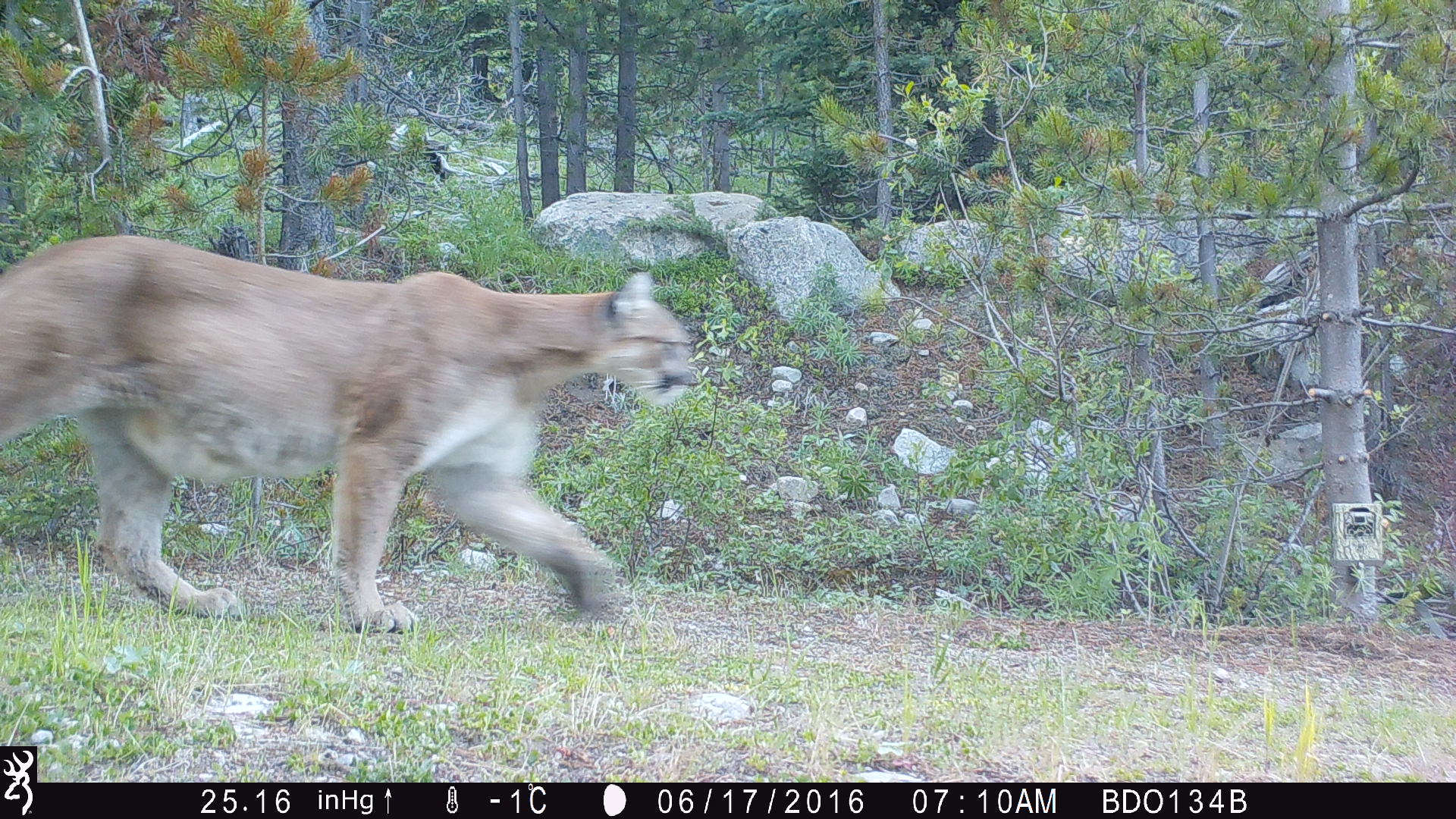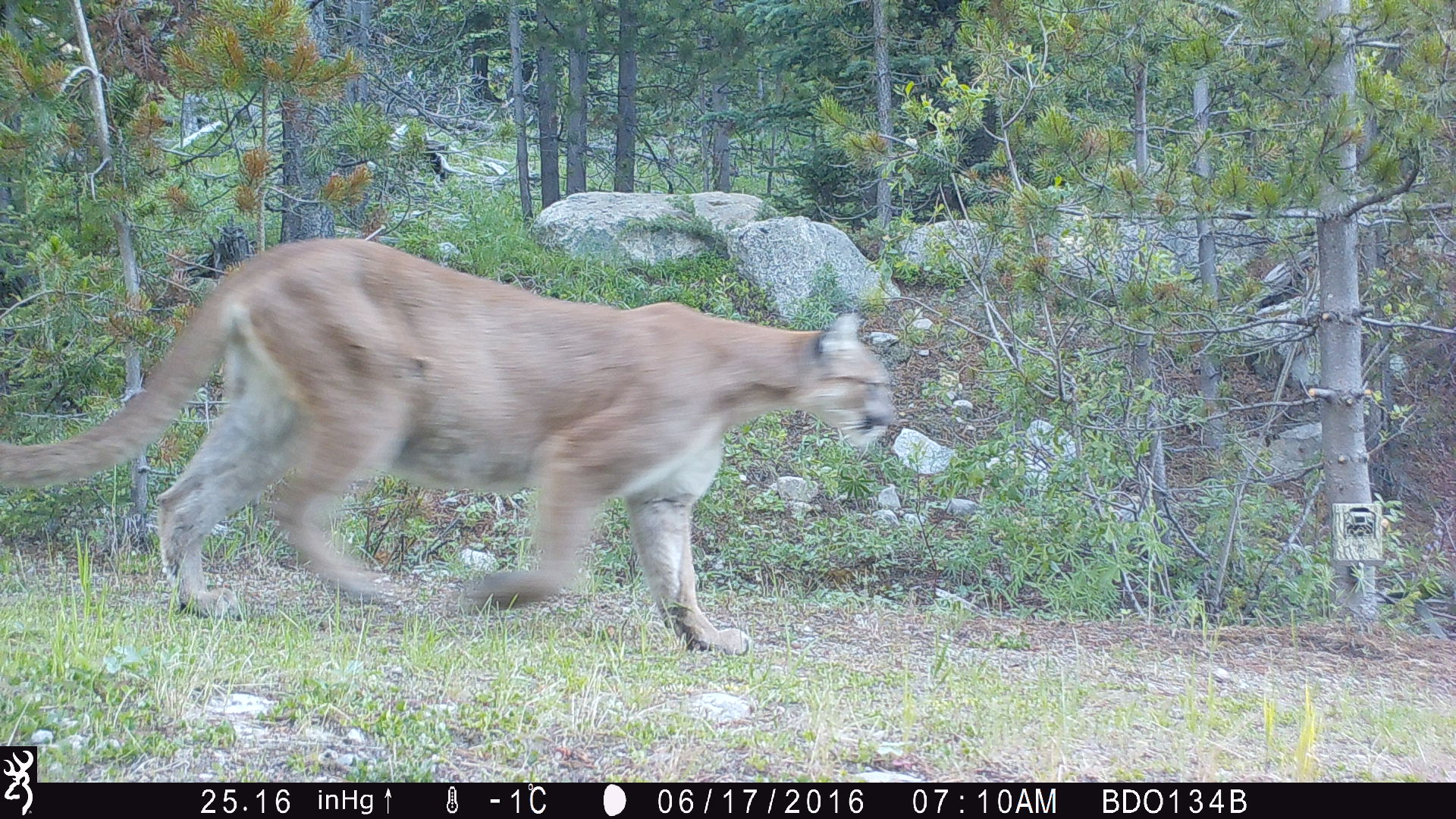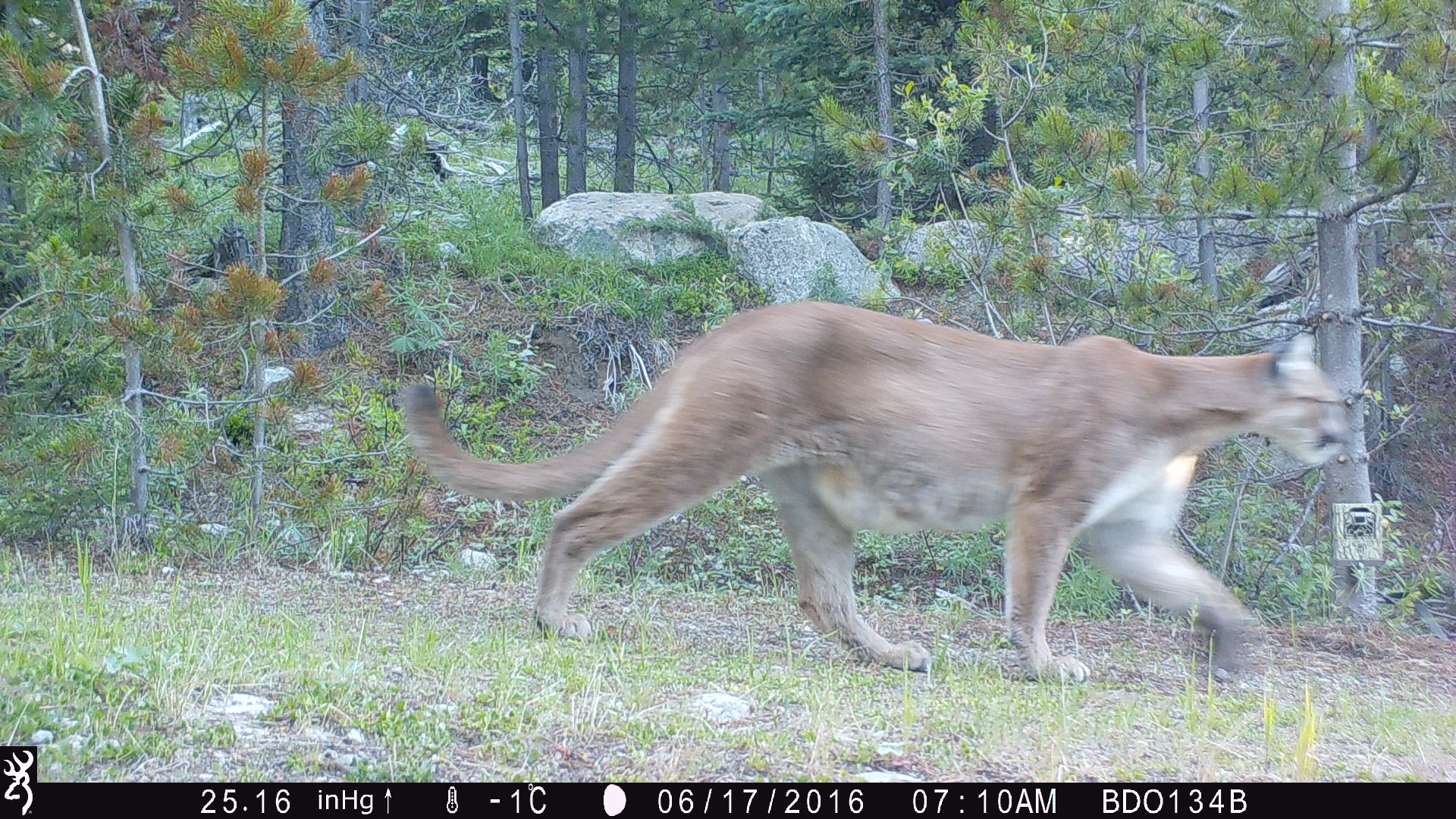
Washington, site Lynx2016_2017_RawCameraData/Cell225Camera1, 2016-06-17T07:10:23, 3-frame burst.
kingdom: Animalia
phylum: Chordata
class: Mammalia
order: Carnivora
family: Felidae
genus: Puma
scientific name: Puma concolor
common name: mountain lion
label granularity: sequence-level